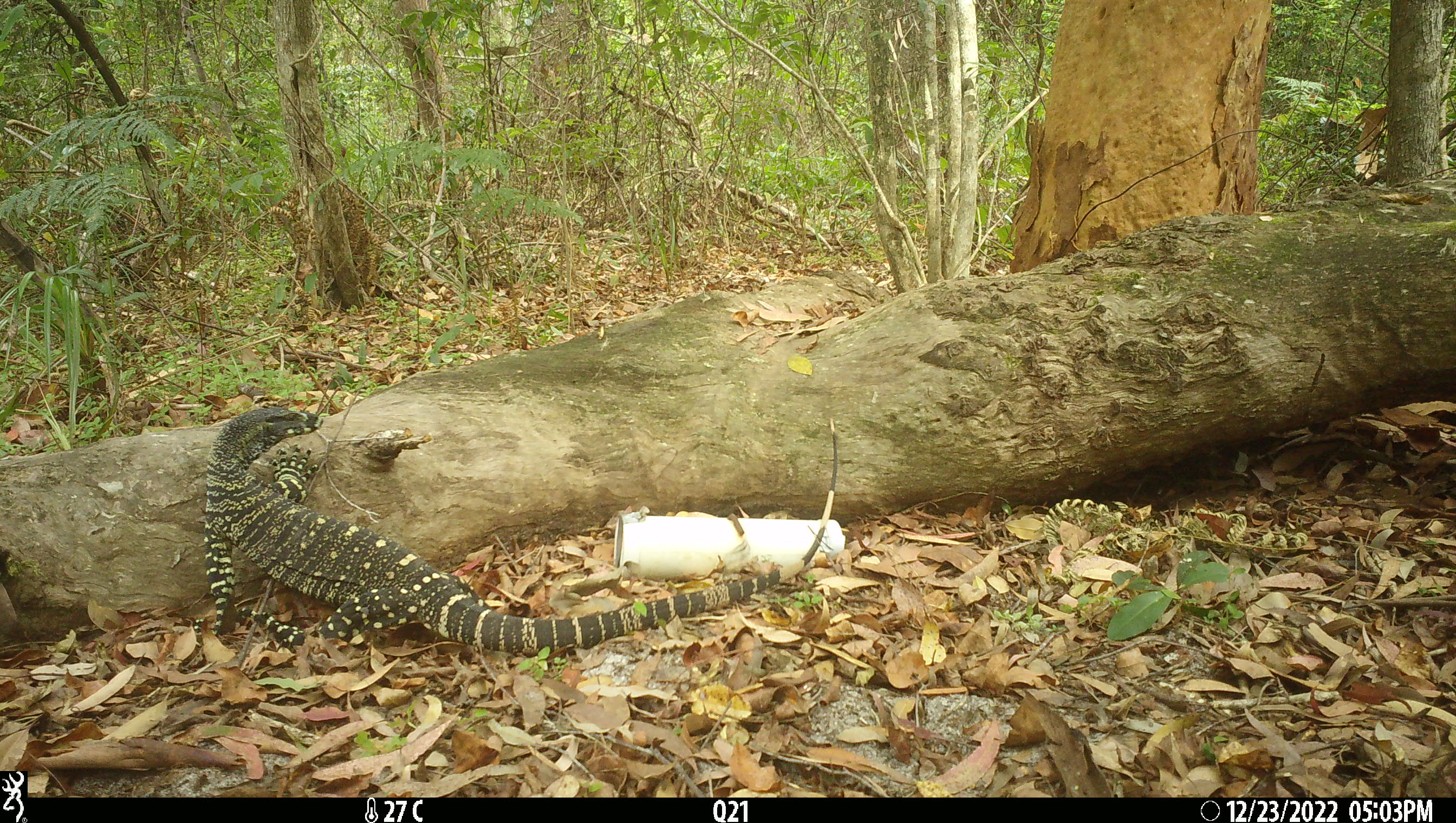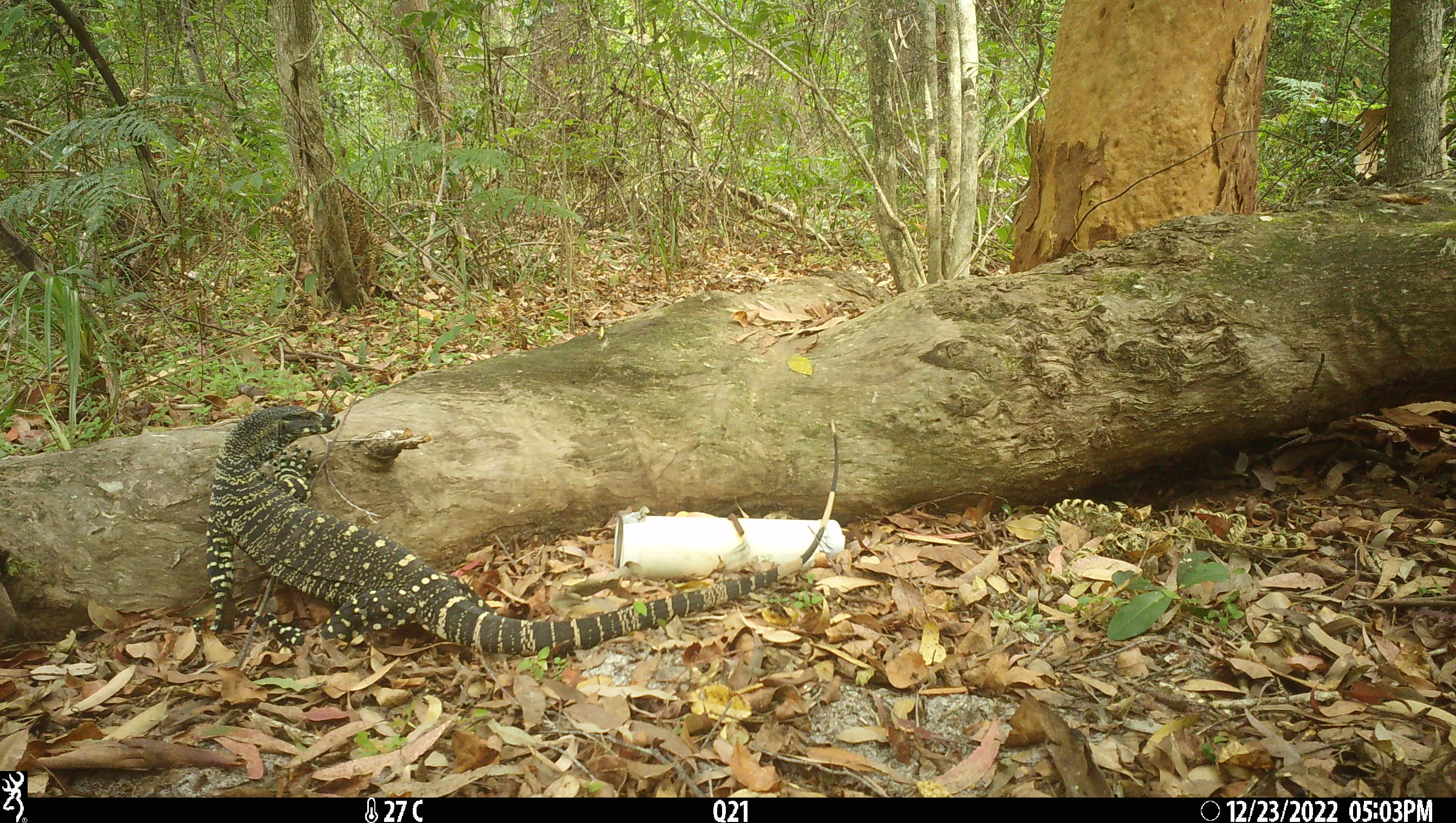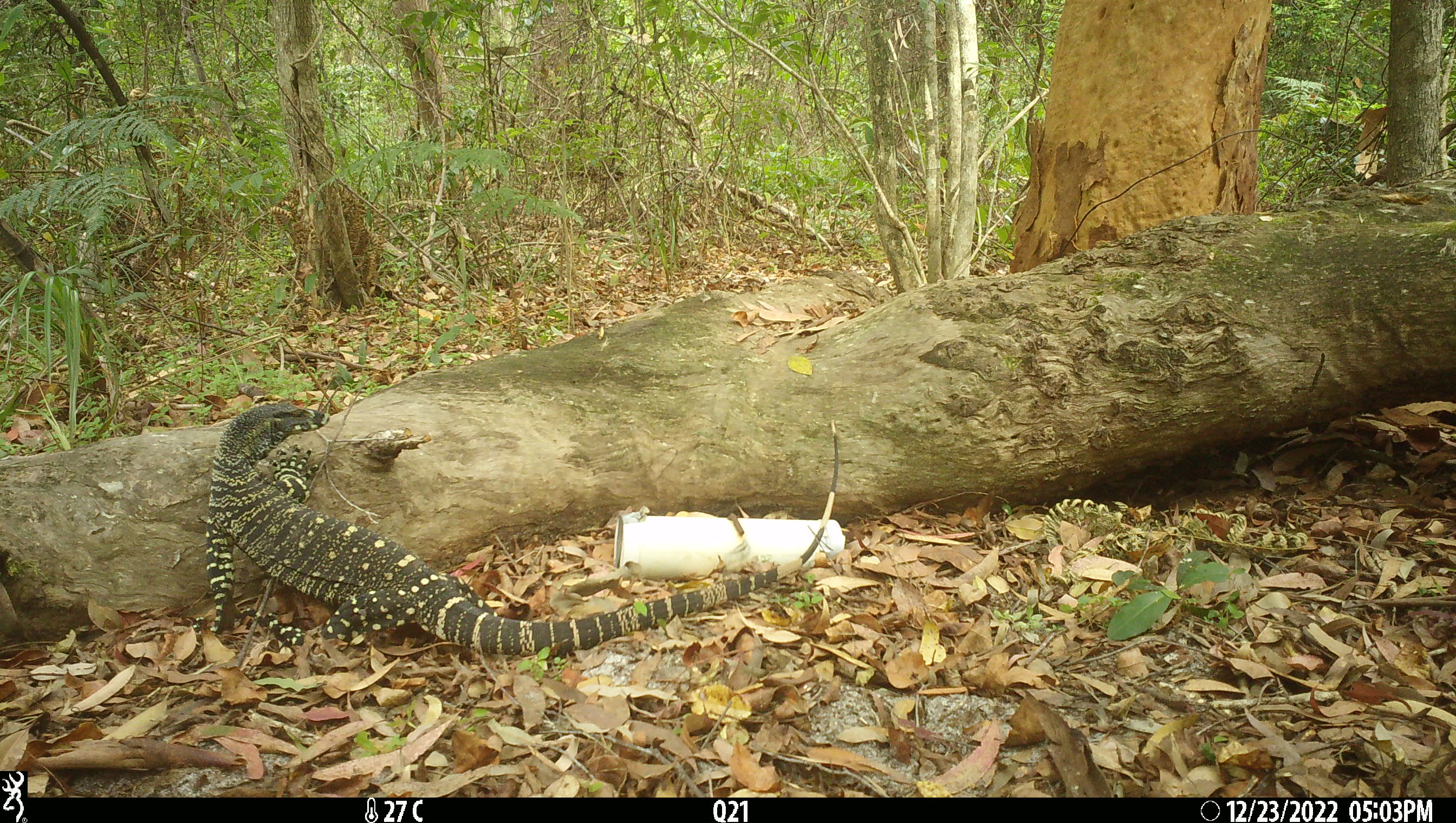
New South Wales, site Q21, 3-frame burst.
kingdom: Animalia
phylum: Chordata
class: Reptilia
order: Squamata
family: Varanidae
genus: Varanus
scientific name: Varanus varius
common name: lace monitor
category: goanna